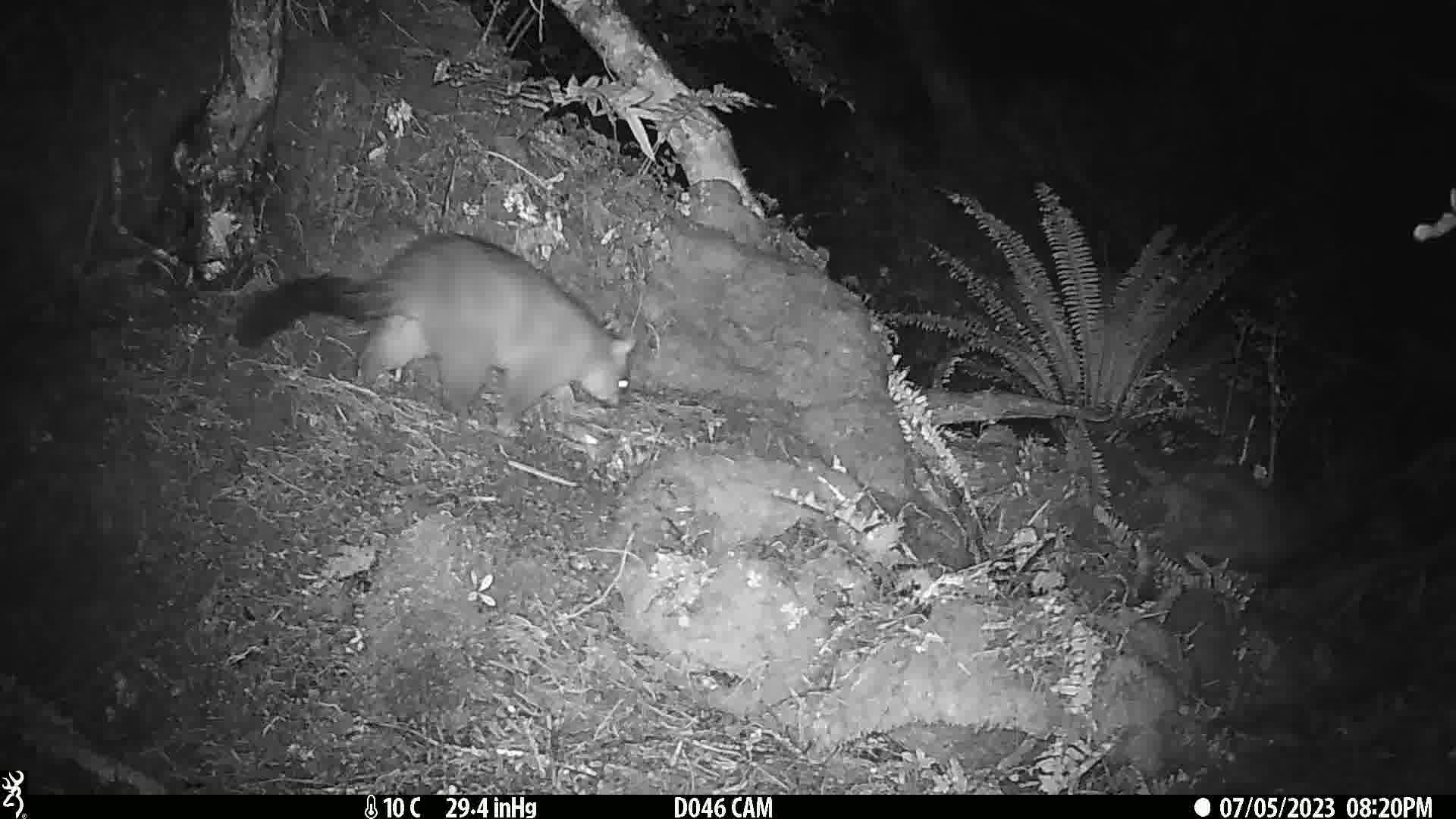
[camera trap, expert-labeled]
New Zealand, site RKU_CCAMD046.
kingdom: Animalia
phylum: Chordata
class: Mammalia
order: Diprotodontia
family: Phalangeridae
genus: Trichosurus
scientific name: Trichosurus vulpecula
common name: common brushtail possum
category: possum